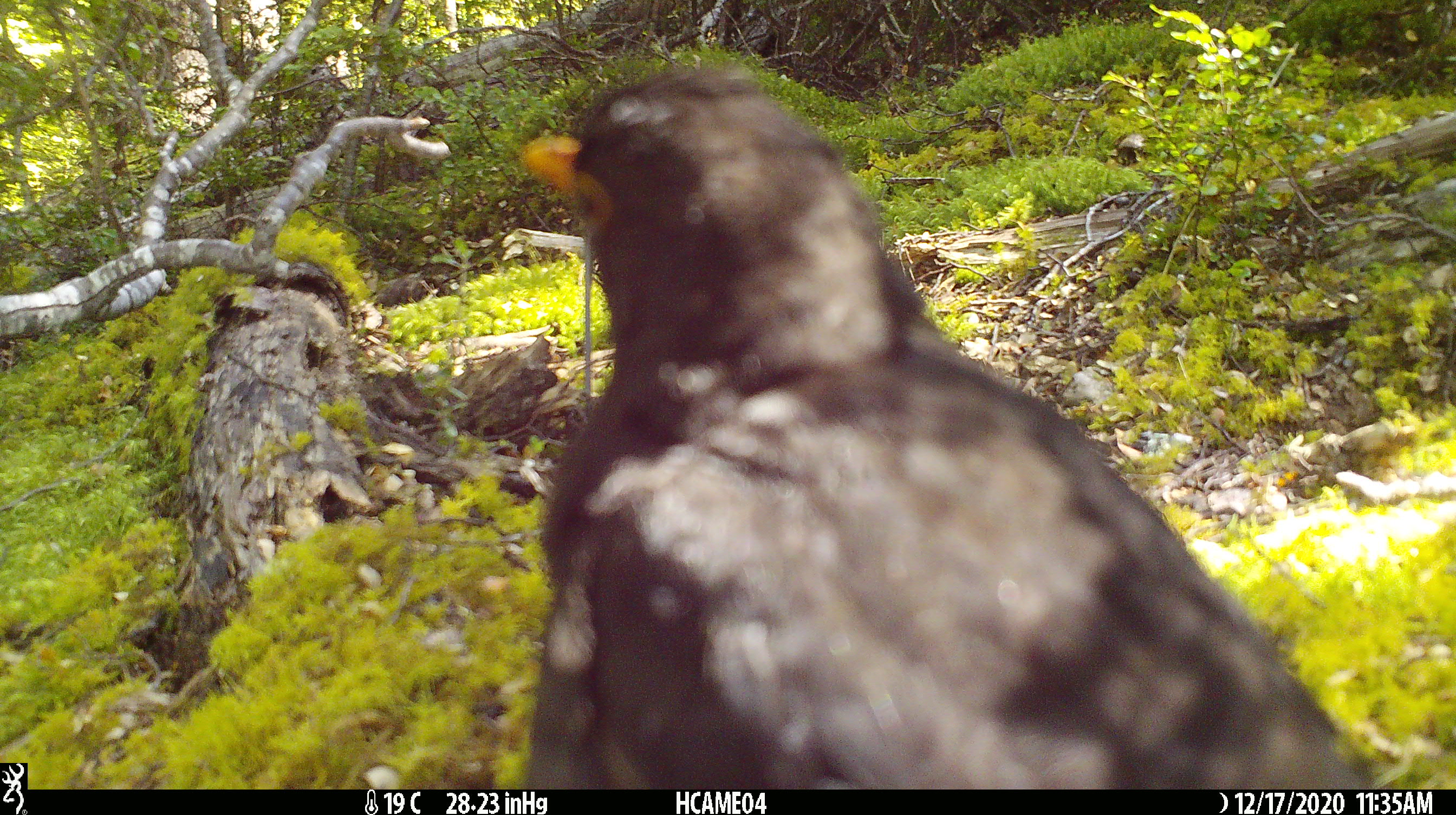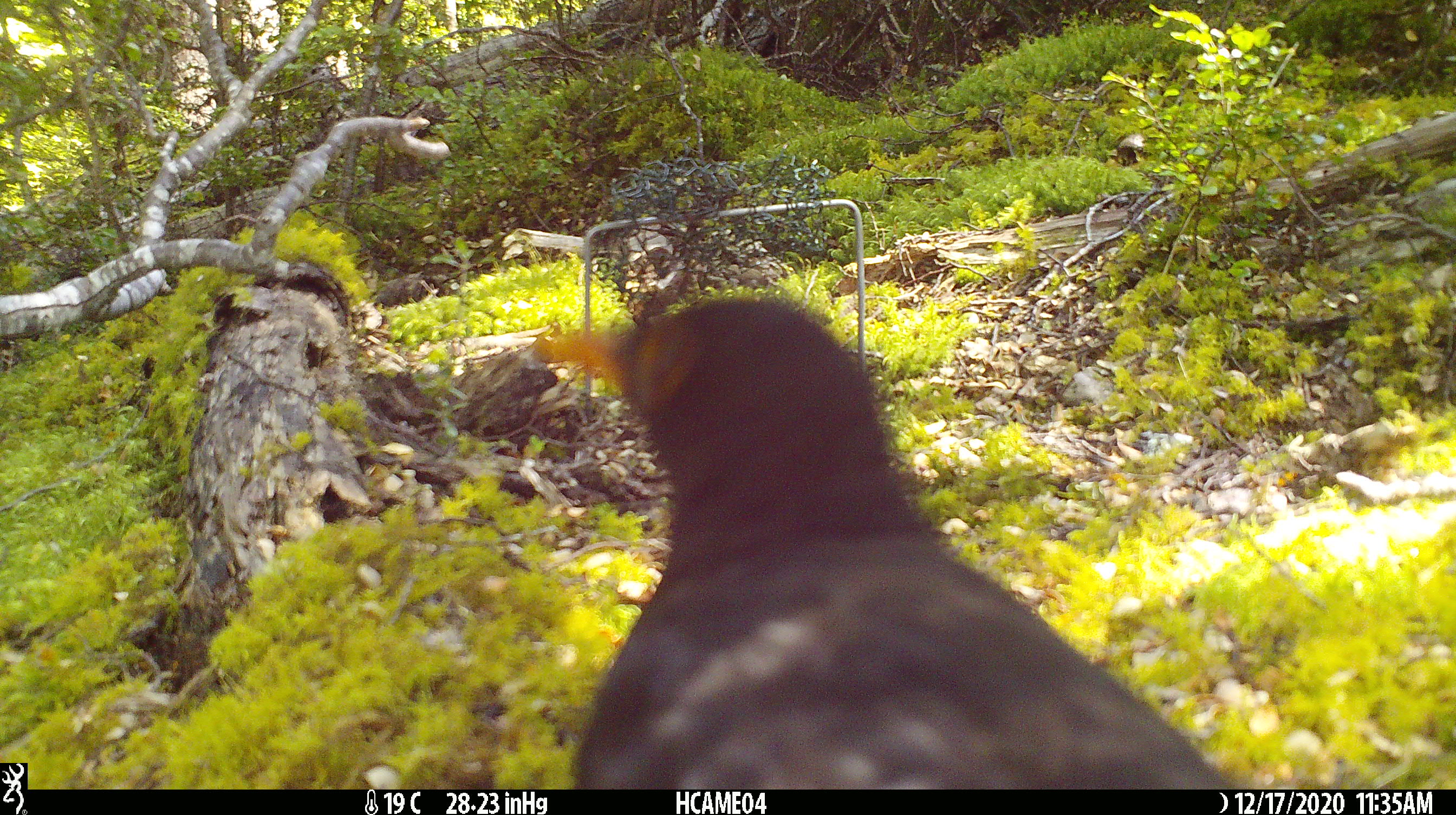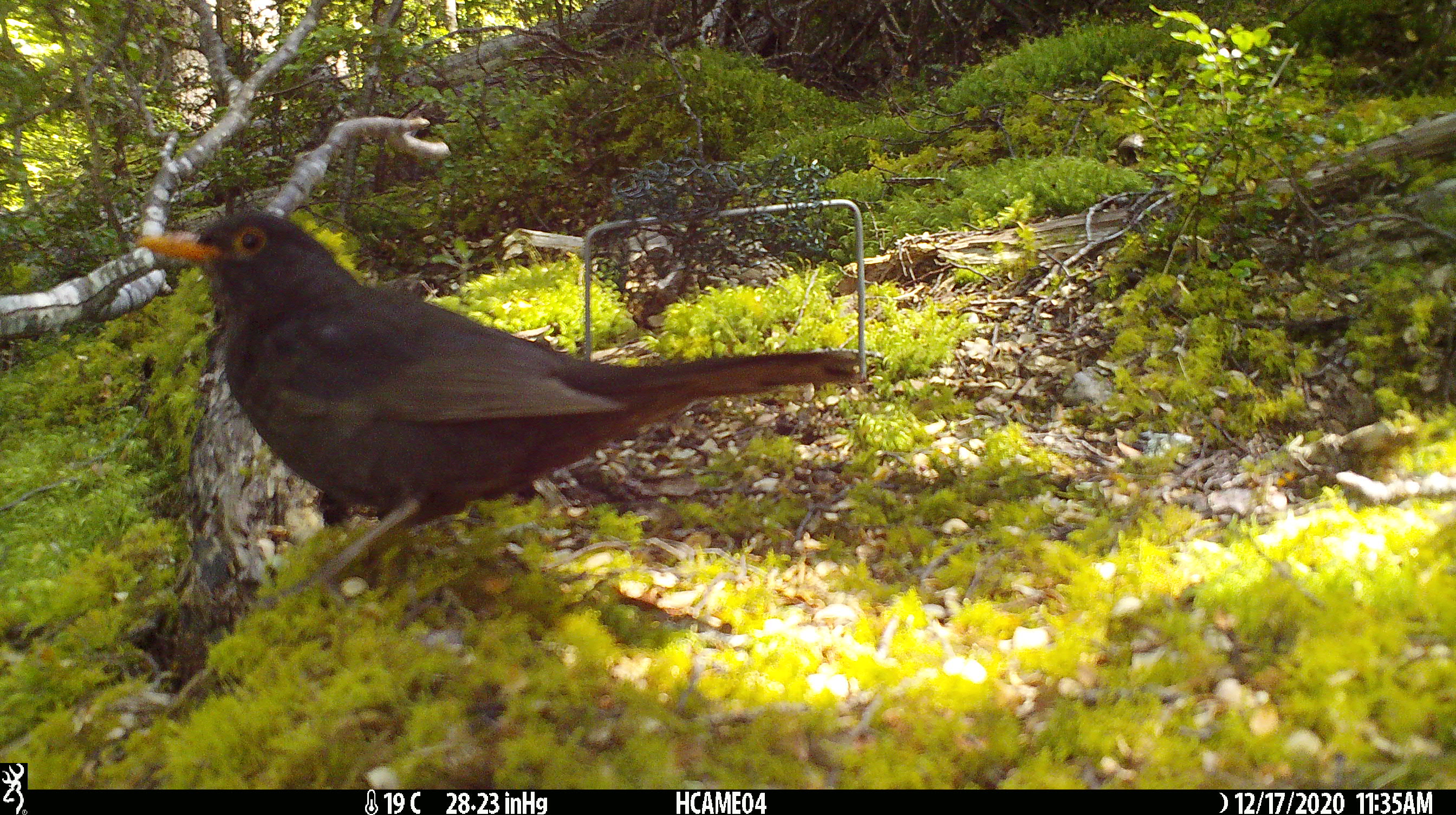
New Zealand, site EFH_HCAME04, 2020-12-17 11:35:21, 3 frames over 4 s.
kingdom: Animalia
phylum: Chordata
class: Aves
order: Passeriformes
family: Turdidae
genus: Turdus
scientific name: Turdus merula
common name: eurasian blackbird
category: blackbird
Blackbird (eurasian blackbird) (Turdus merula).